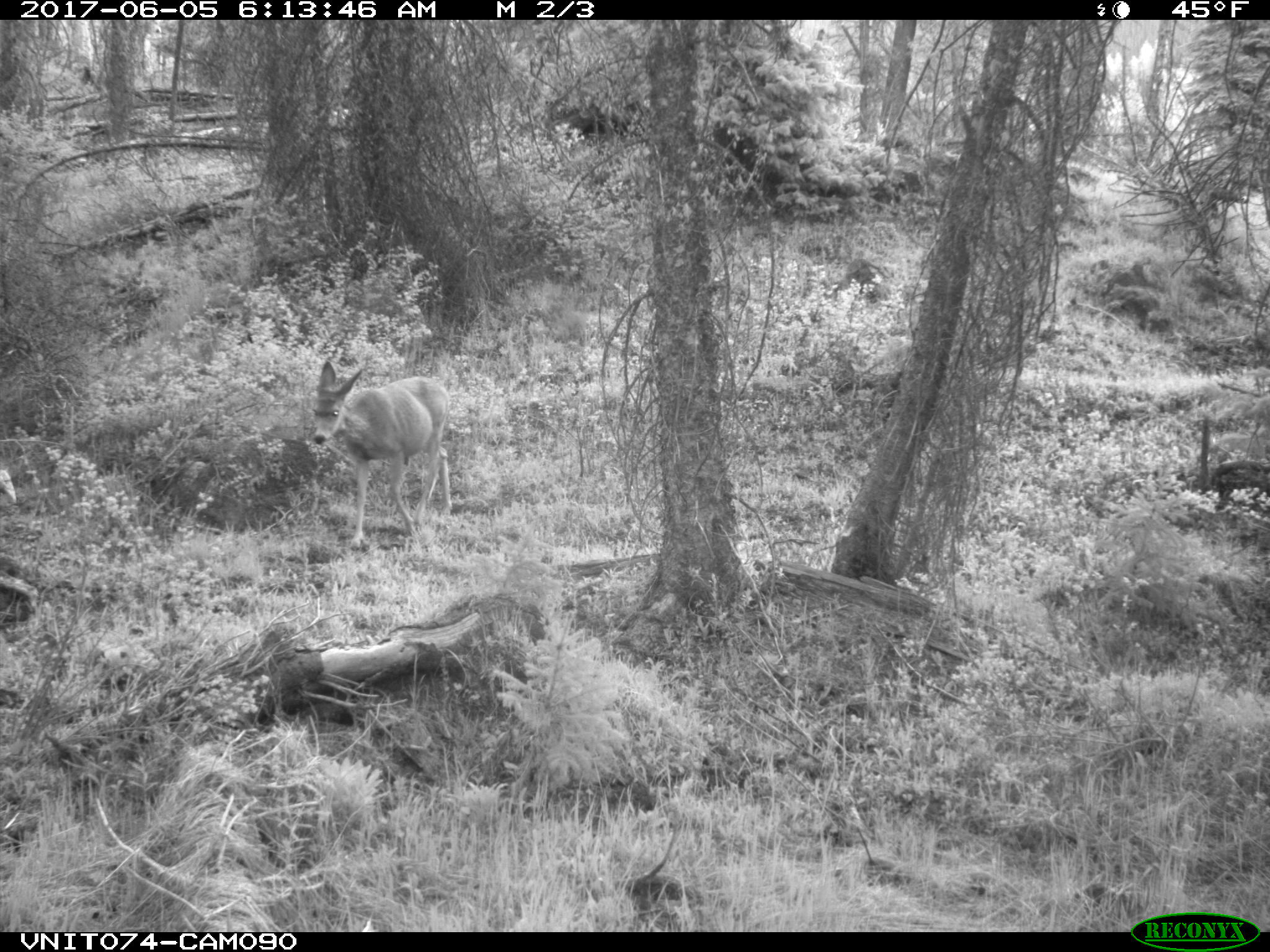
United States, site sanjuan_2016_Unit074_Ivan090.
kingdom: Animalia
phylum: Chordata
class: Mammalia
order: Artiodactyla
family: Cervidae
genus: Odocoileus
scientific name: Odocoileus hemionus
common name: mule deer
Odocoileus hemionus (mule deer).